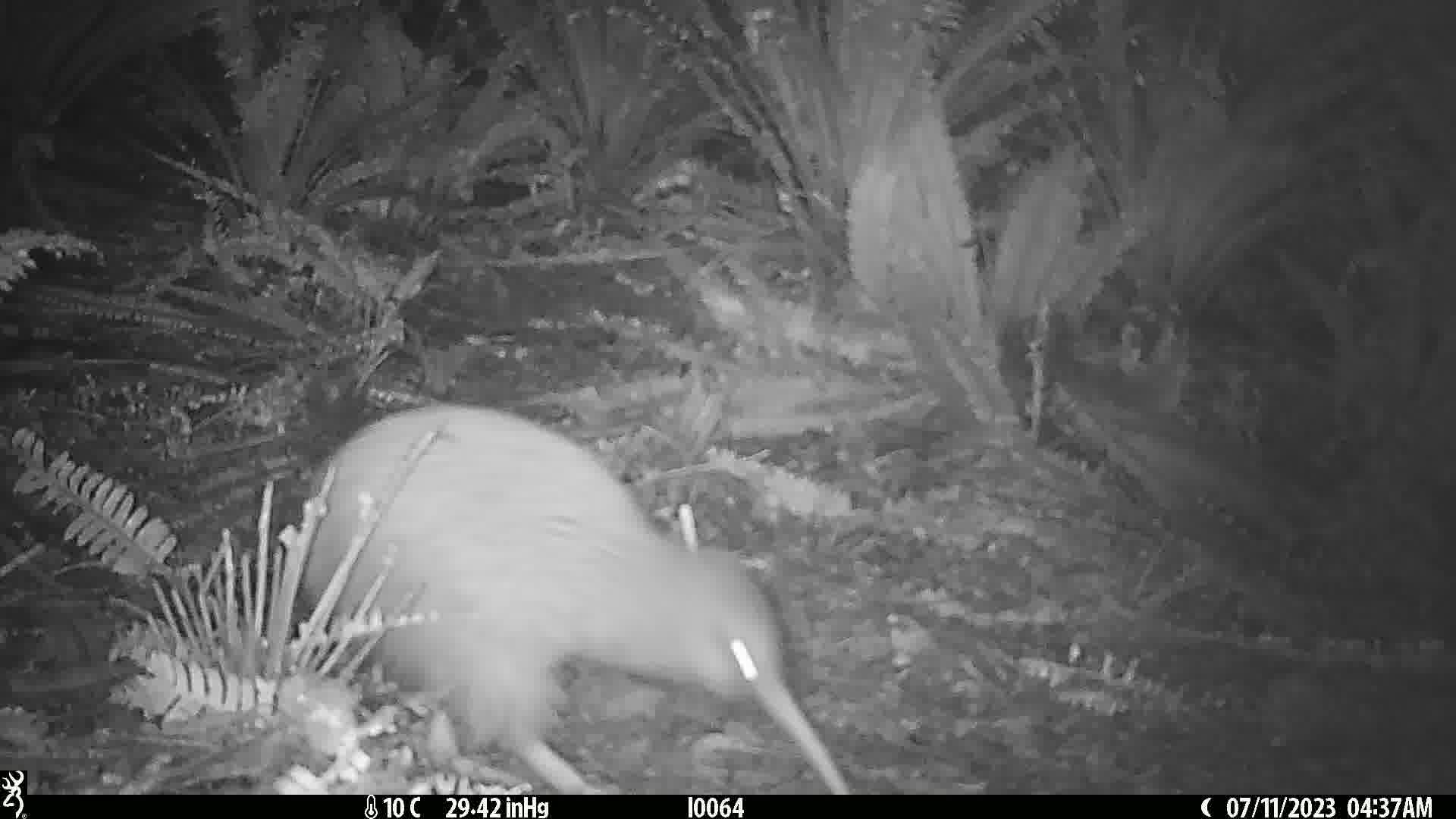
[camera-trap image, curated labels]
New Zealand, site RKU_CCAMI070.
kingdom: Animalia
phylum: Chordata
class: Aves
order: Apterygiformes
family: Apterygidae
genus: Apteryx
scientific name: Apteryx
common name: kiwi